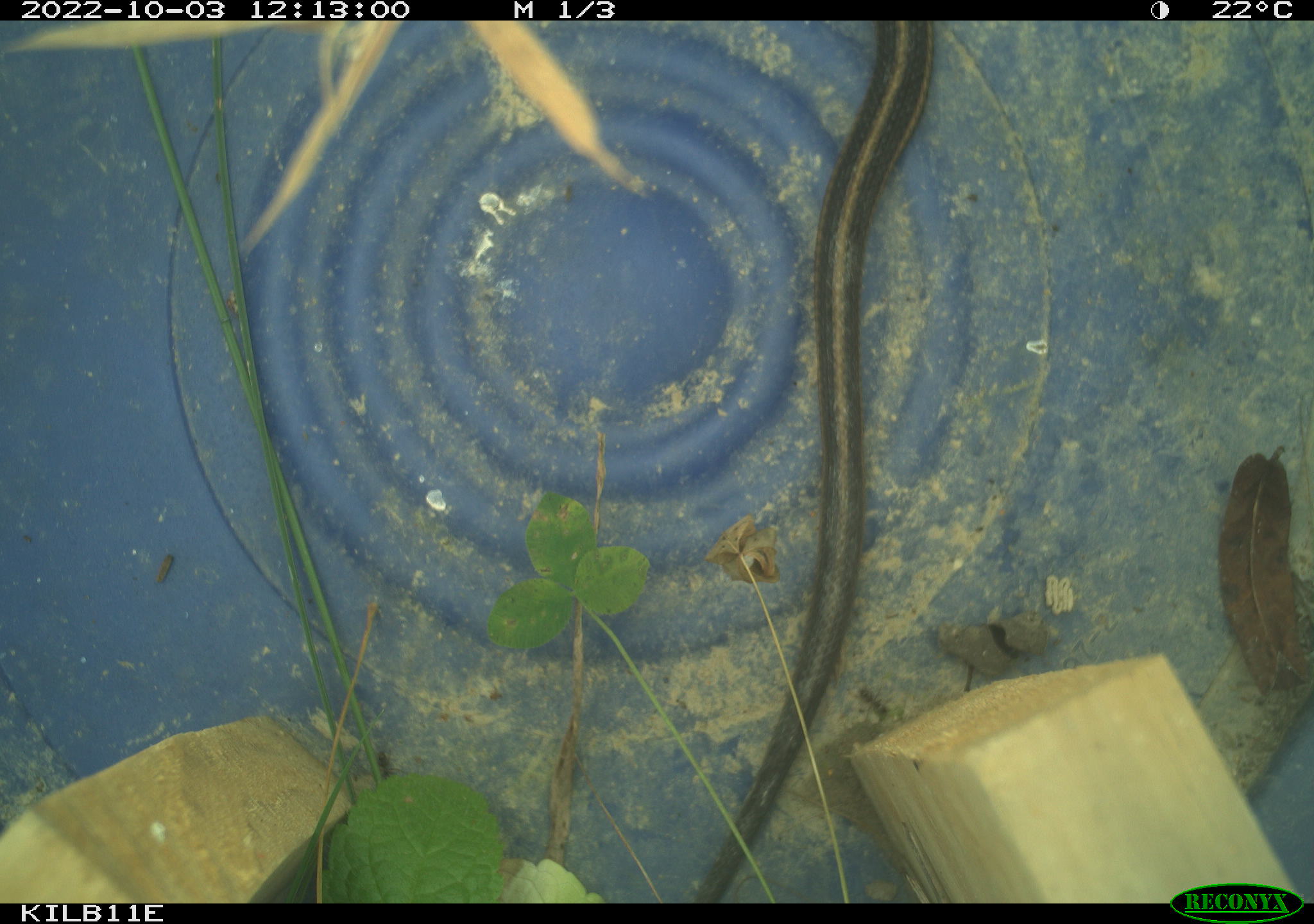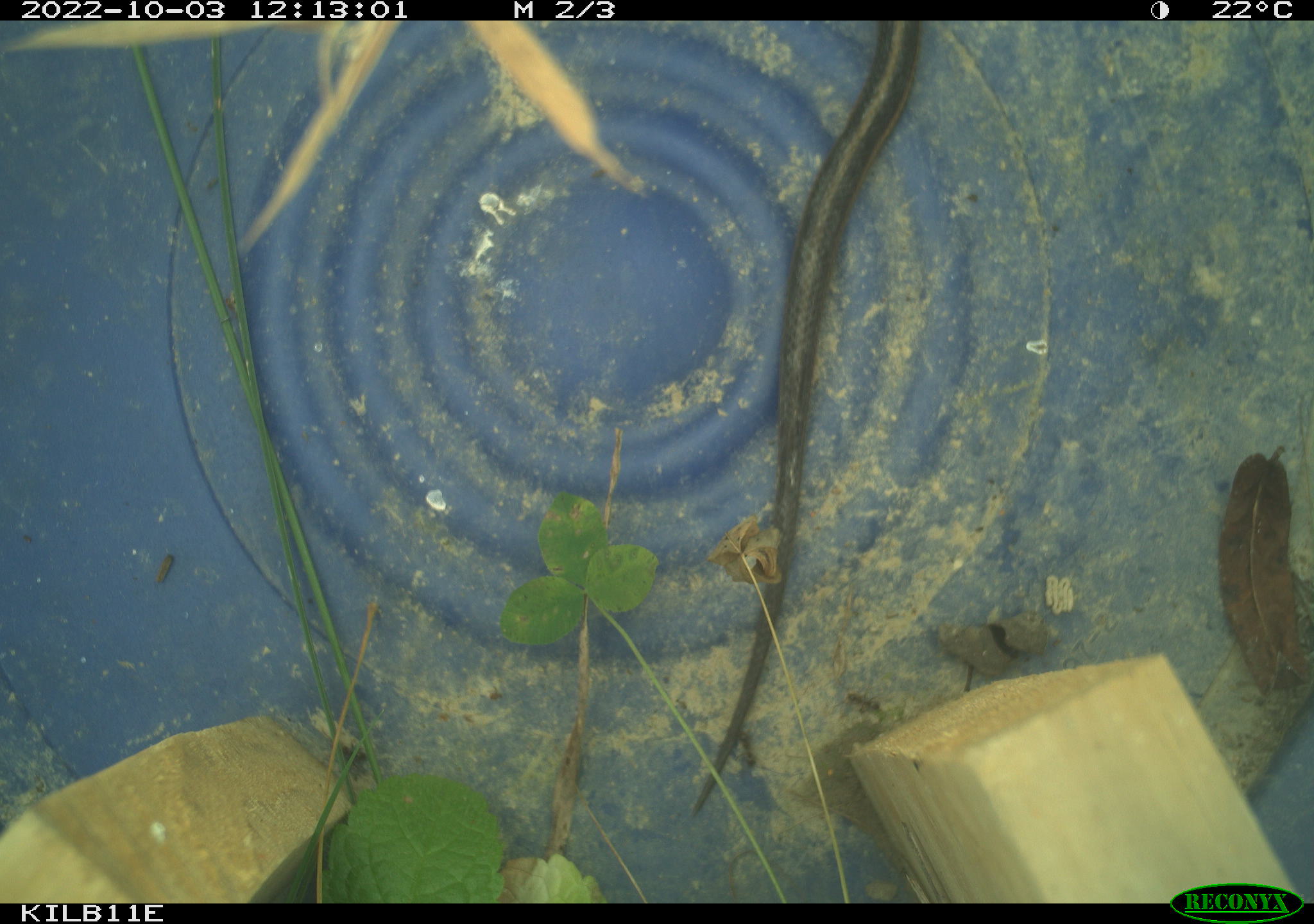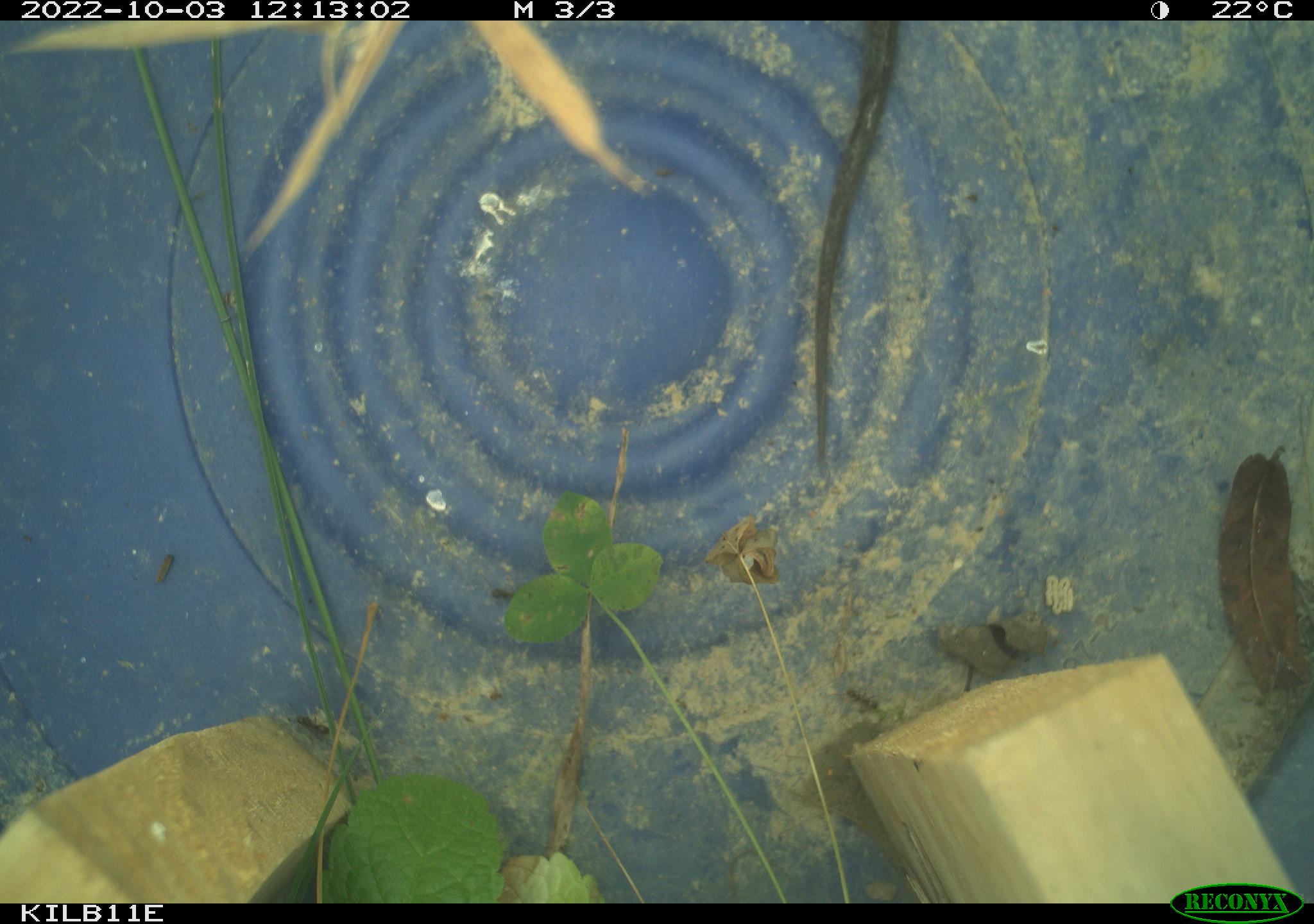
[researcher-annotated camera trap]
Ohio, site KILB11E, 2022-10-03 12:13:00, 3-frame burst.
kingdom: Animalia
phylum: Chordata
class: Reptilia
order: Squamata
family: Colubridae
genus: Thamnophis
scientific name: Thamnophis sirtalis sirtalis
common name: eastern gartersnake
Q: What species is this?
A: Eastern gartersnake (Thamnophis sirtalis sirtalis).